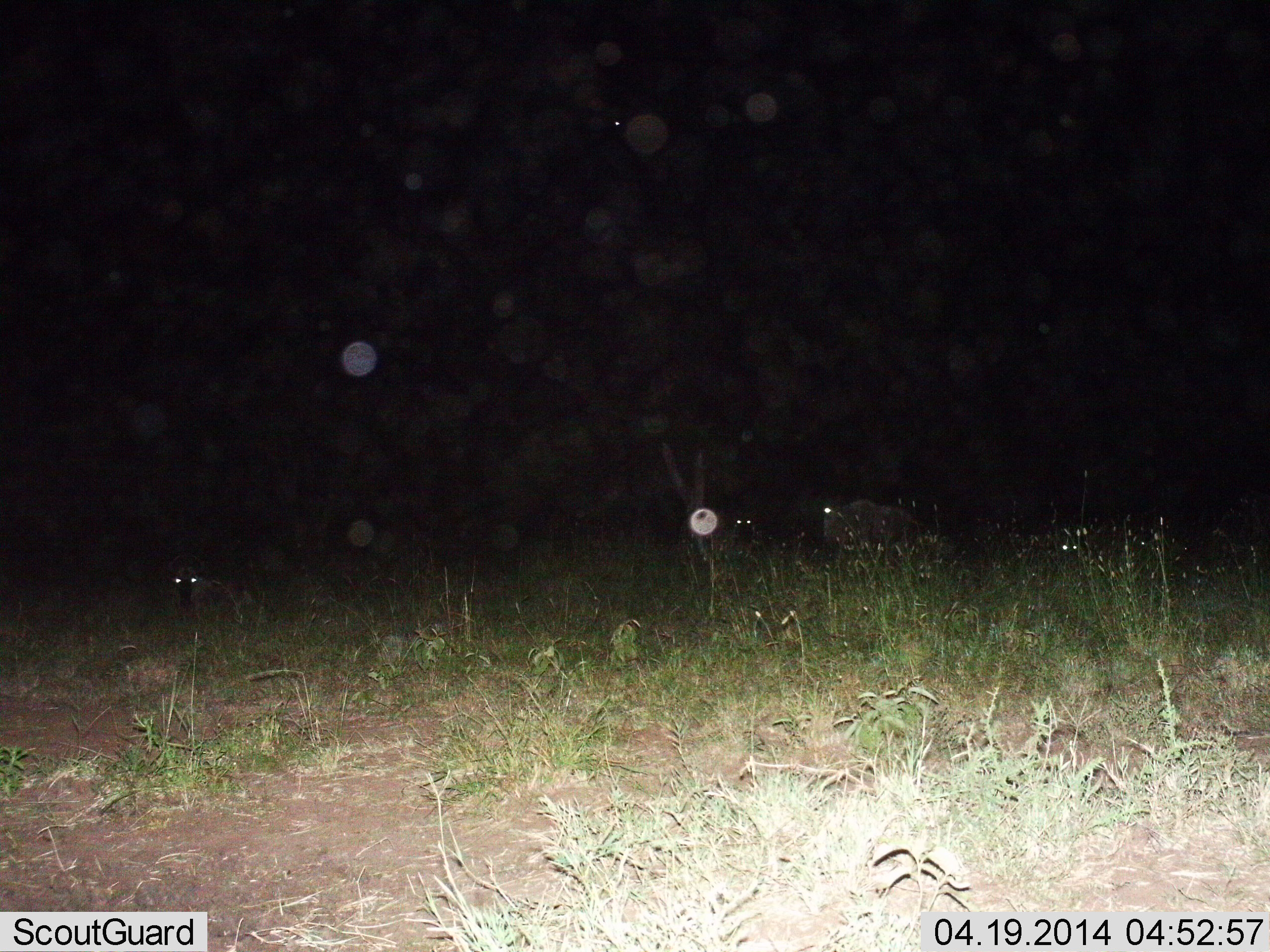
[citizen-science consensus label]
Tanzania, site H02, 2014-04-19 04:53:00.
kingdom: Animalia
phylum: Chordata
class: Mammalia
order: Artiodactyla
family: Bovidae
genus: Connochaetes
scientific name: Connochaetes taurinus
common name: blue wildebeest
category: wildebeest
Wildebeest (blue wildebeest) (Connochaetes taurinus), count 4. Behavior (volunteer vote fractions): standing 40%, resting 80%, moving 10%, interacting 0%. Young present (vote fraction): 0%. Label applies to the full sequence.